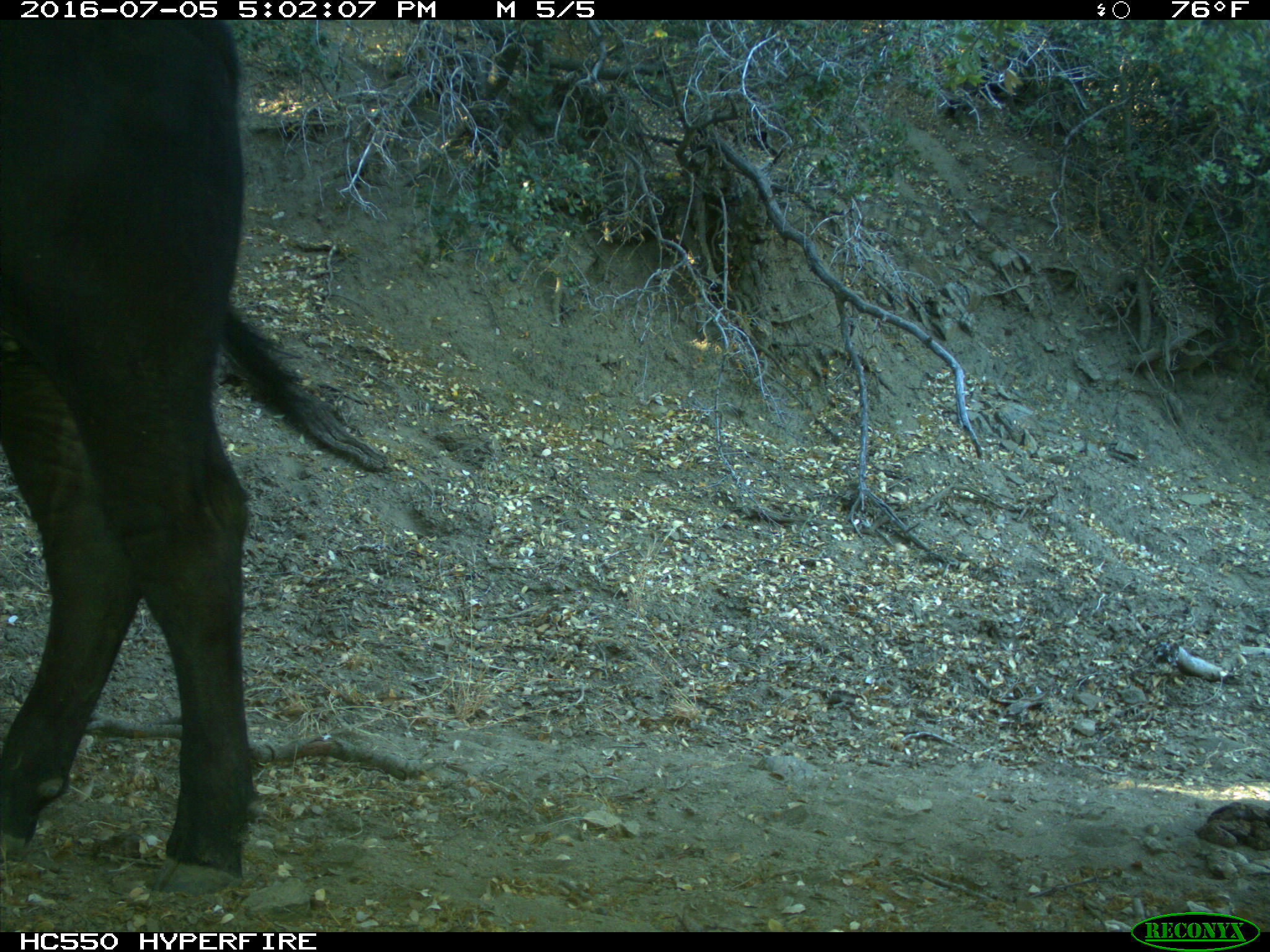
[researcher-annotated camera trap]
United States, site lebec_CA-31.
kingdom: Animalia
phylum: Chordata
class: Mammalia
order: Artiodactyla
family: Bovidae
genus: Bos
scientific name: Bos taurus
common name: domestic cow